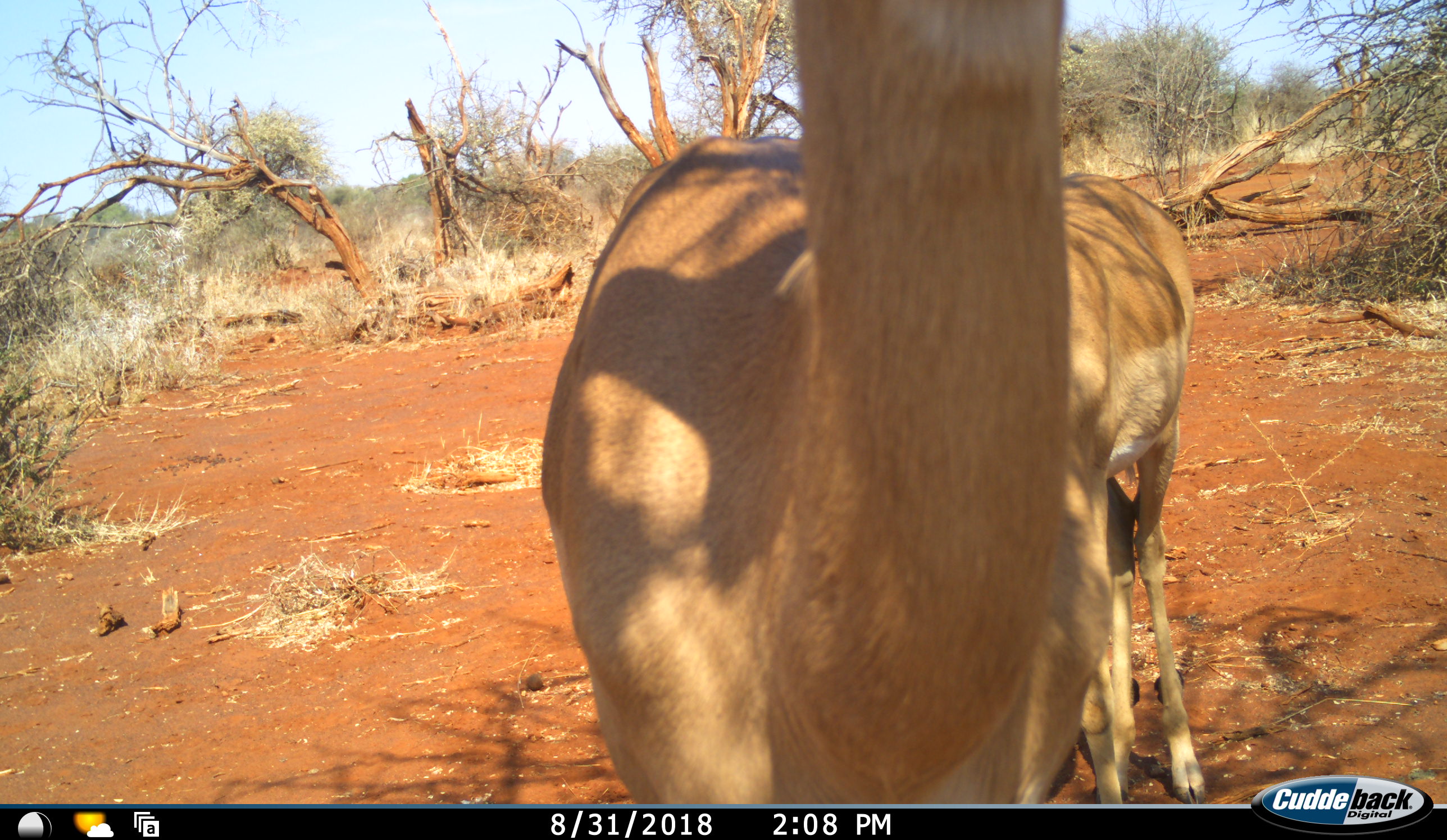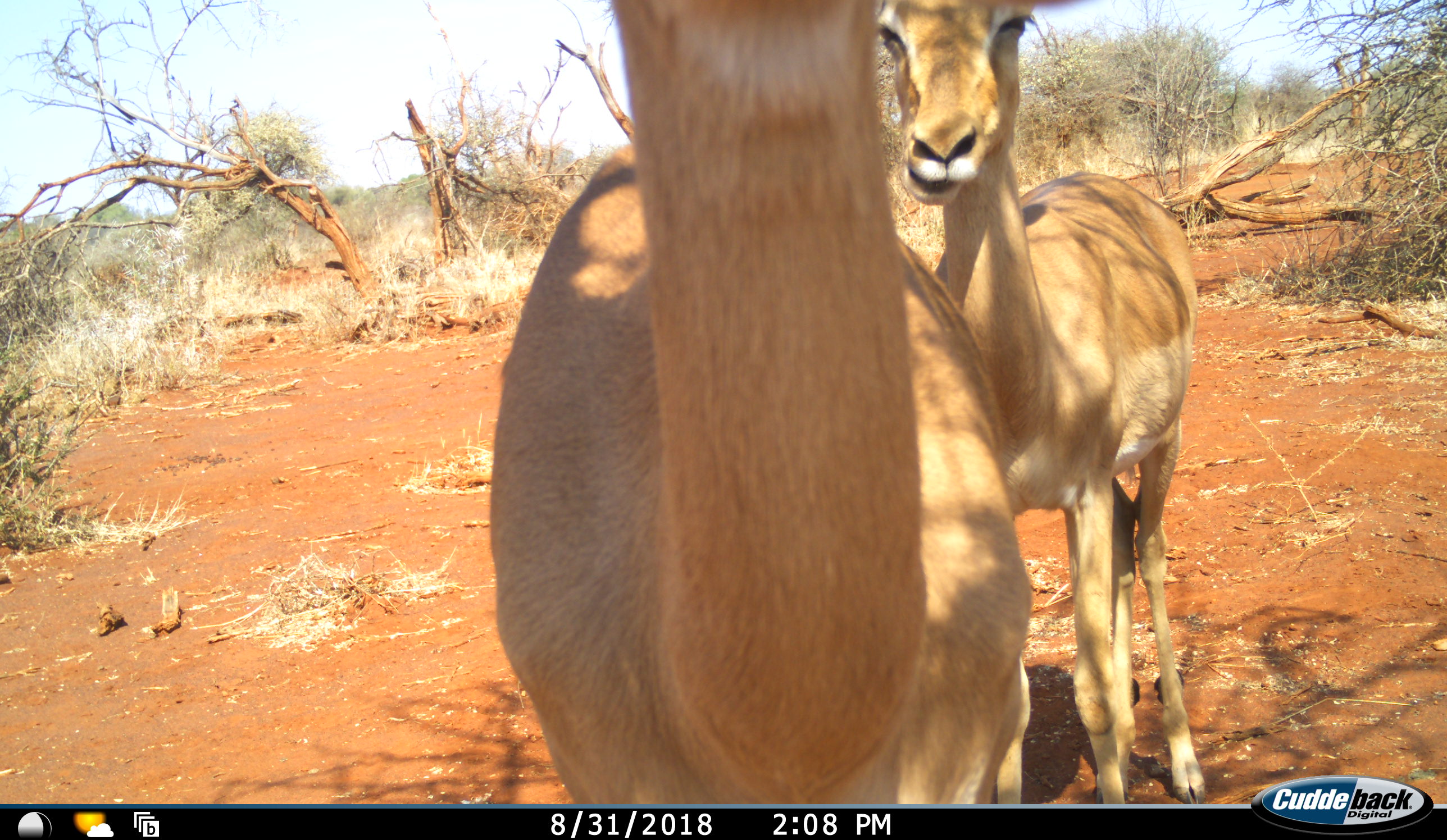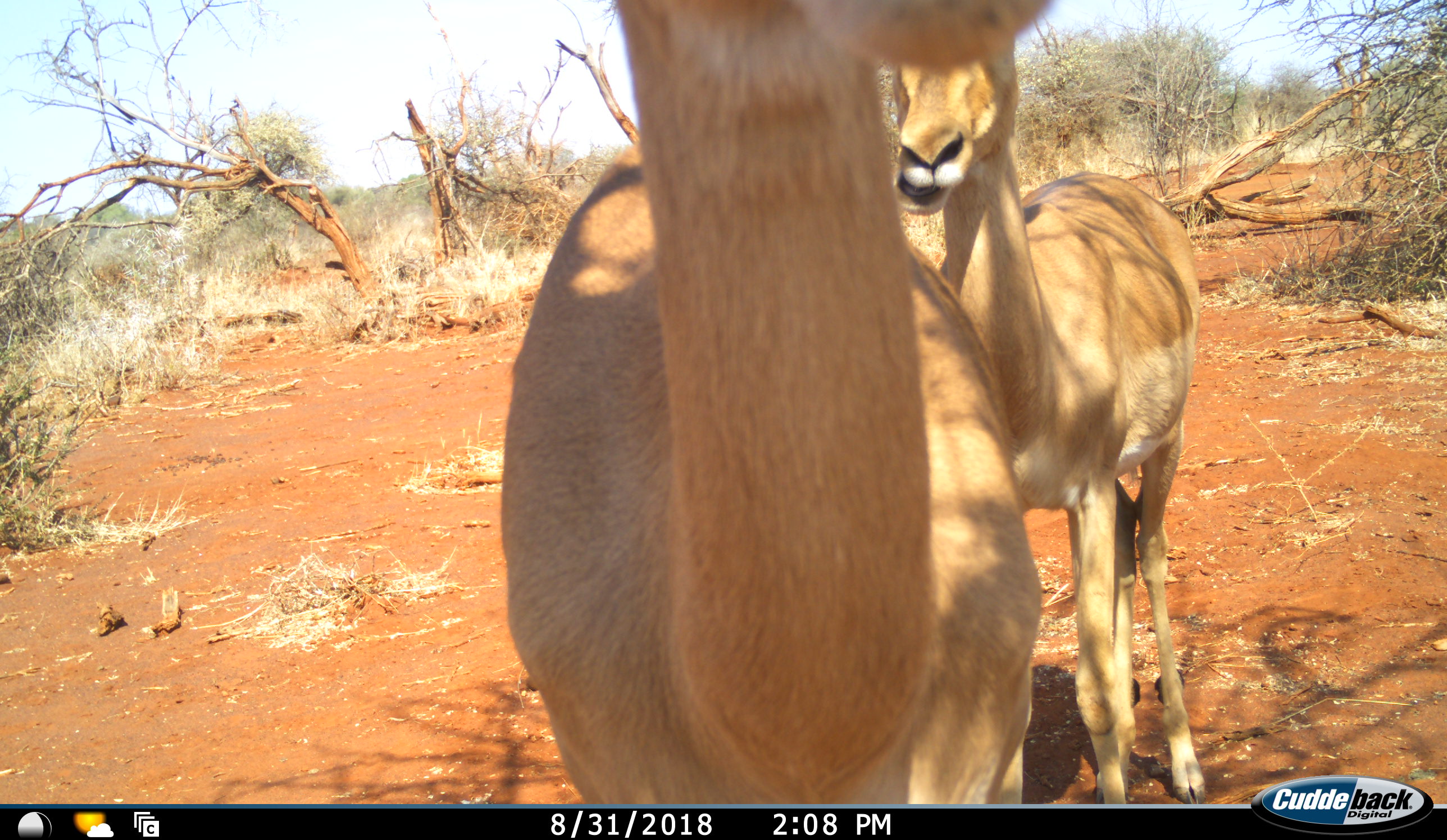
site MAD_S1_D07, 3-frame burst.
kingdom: Animalia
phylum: Chordata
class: Mammalia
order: Artiodactyla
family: Bovidae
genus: Aepyceros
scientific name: Aepyceros melampus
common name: impala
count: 2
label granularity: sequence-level